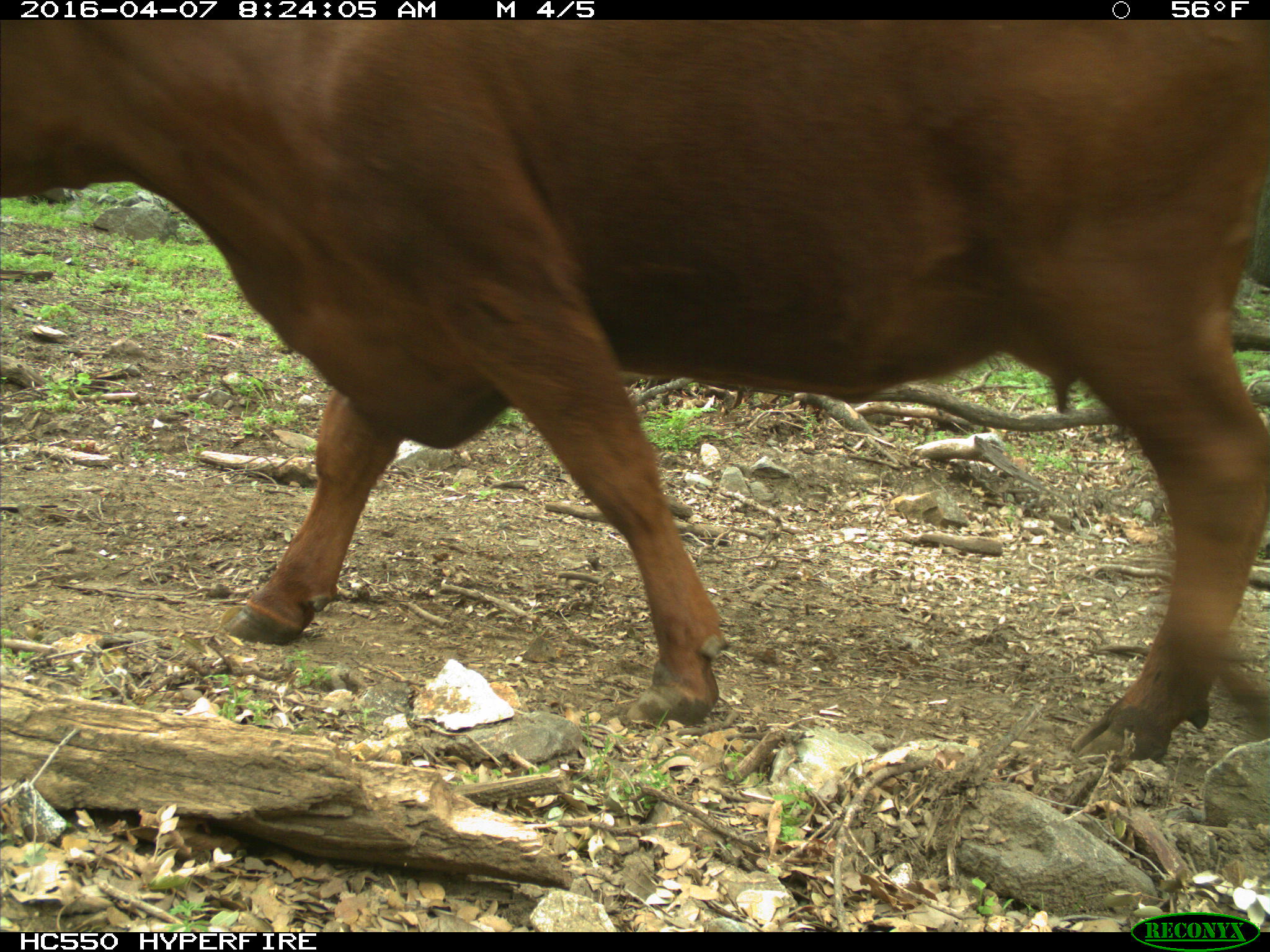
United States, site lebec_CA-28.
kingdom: Animalia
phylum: Chordata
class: Mammalia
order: Artiodactyla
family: Bovidae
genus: Bos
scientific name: Bos taurus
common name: domestic cow